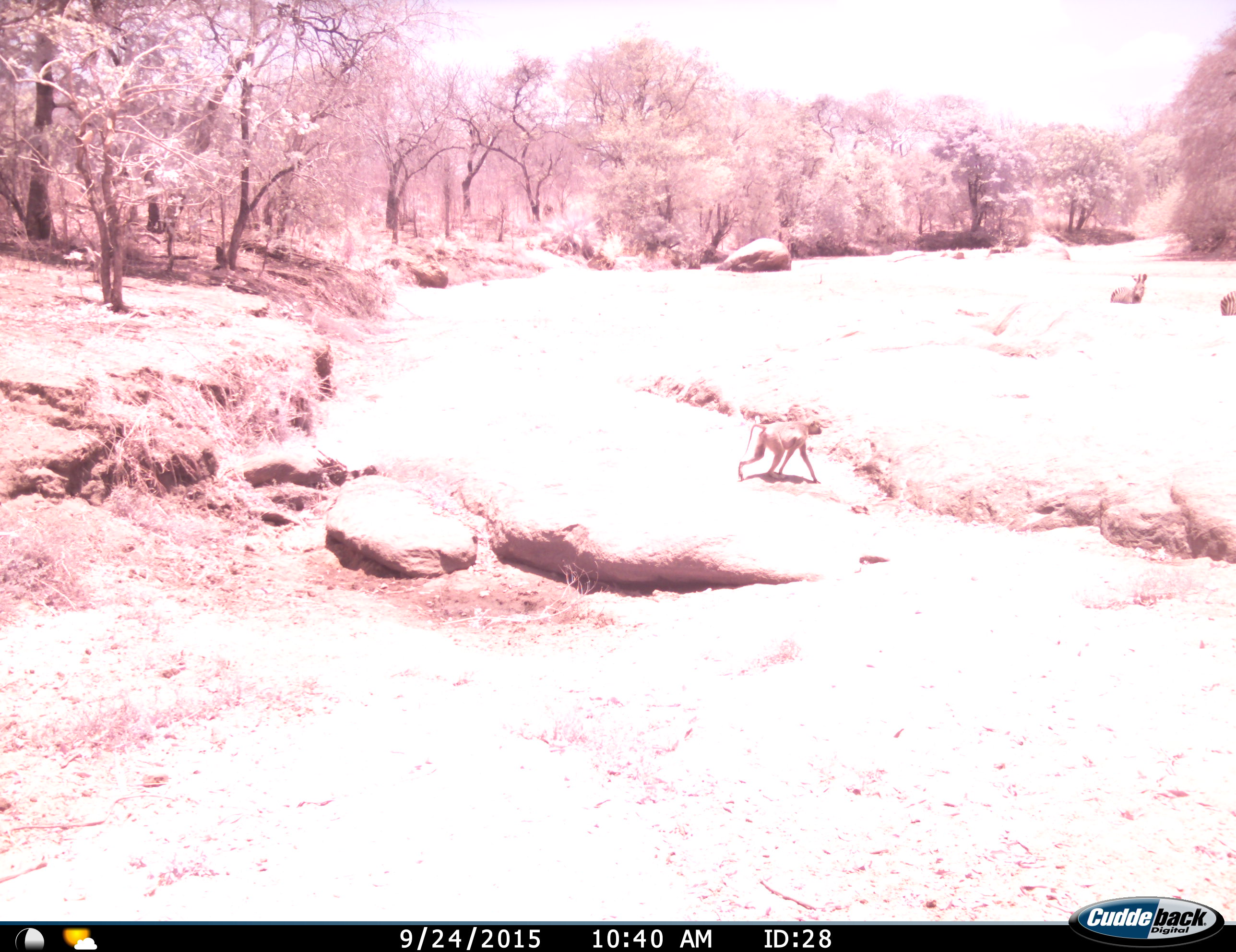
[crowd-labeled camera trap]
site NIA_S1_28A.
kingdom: Animalia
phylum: Chordata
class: Mammalia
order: Primates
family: Cercopithecidae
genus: Papio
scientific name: Papio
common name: baboon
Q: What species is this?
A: Baboon (Papio).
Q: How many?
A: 1.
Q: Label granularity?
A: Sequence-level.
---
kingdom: Animalia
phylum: Chordata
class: Mammalia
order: Perissodactyla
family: Equidae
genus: Equus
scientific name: Equus quagga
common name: plains zebra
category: zebraplains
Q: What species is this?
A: Zebraplains (plains zebra) (Equus quagga).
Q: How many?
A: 2.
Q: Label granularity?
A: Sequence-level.